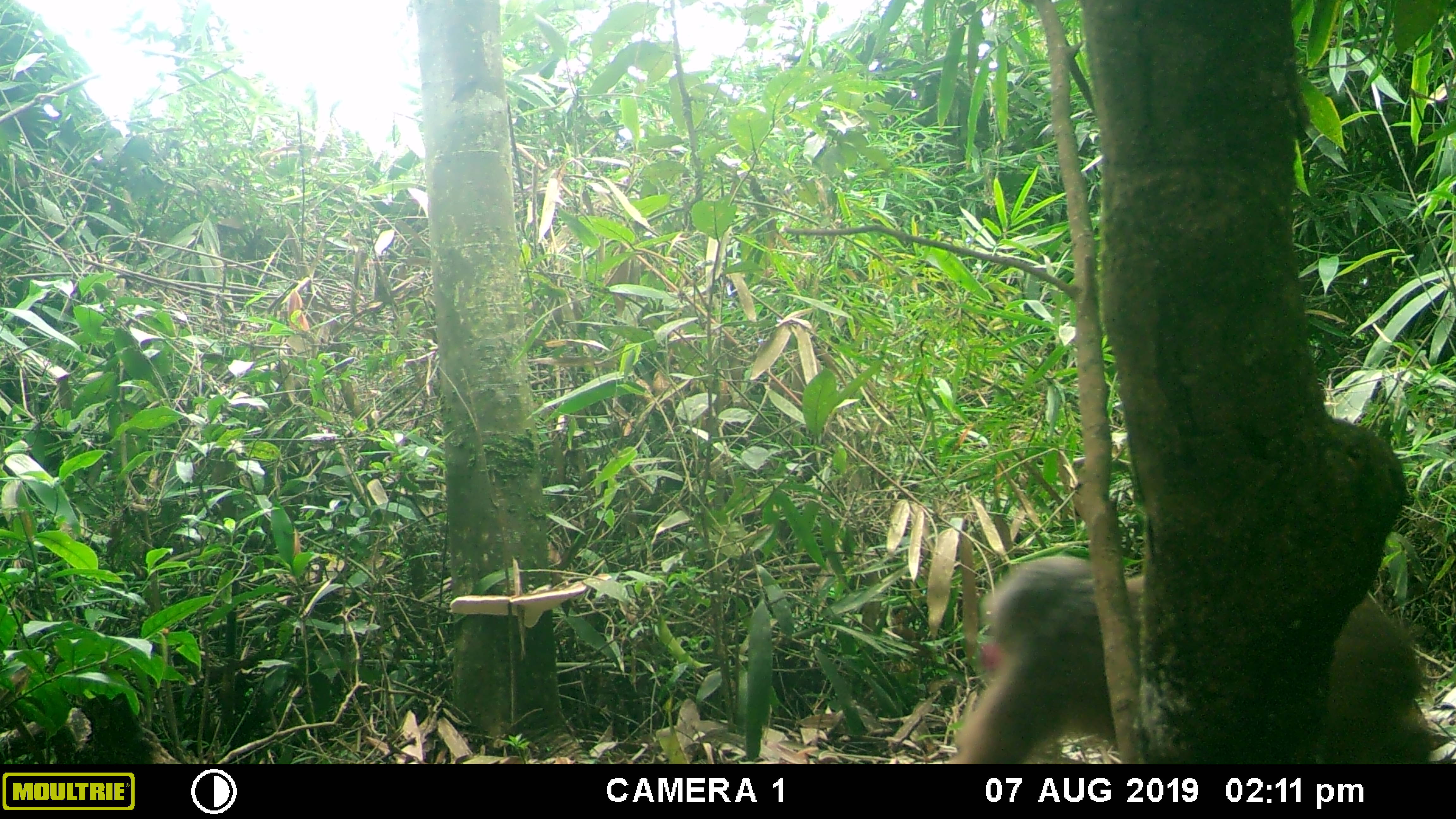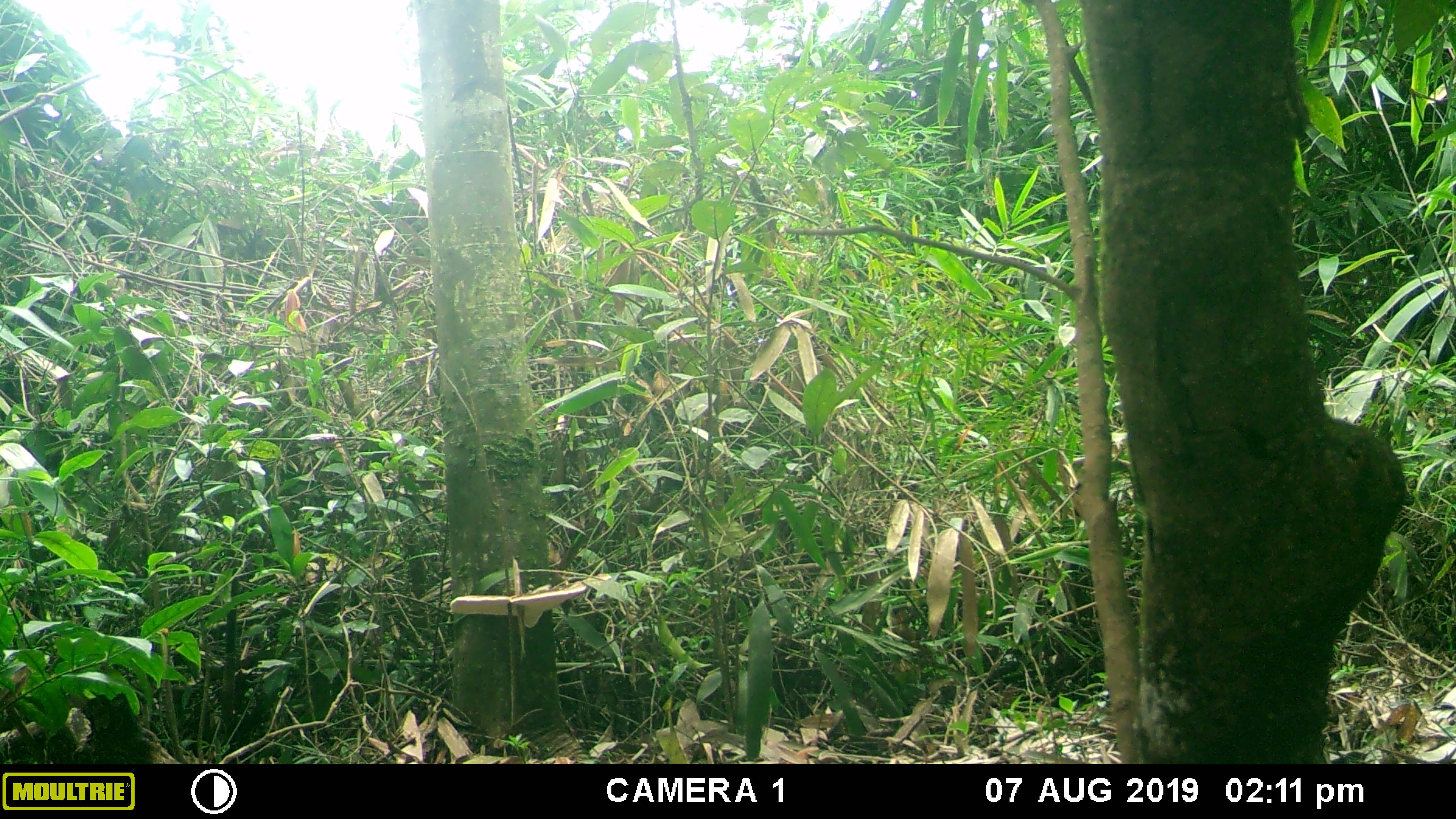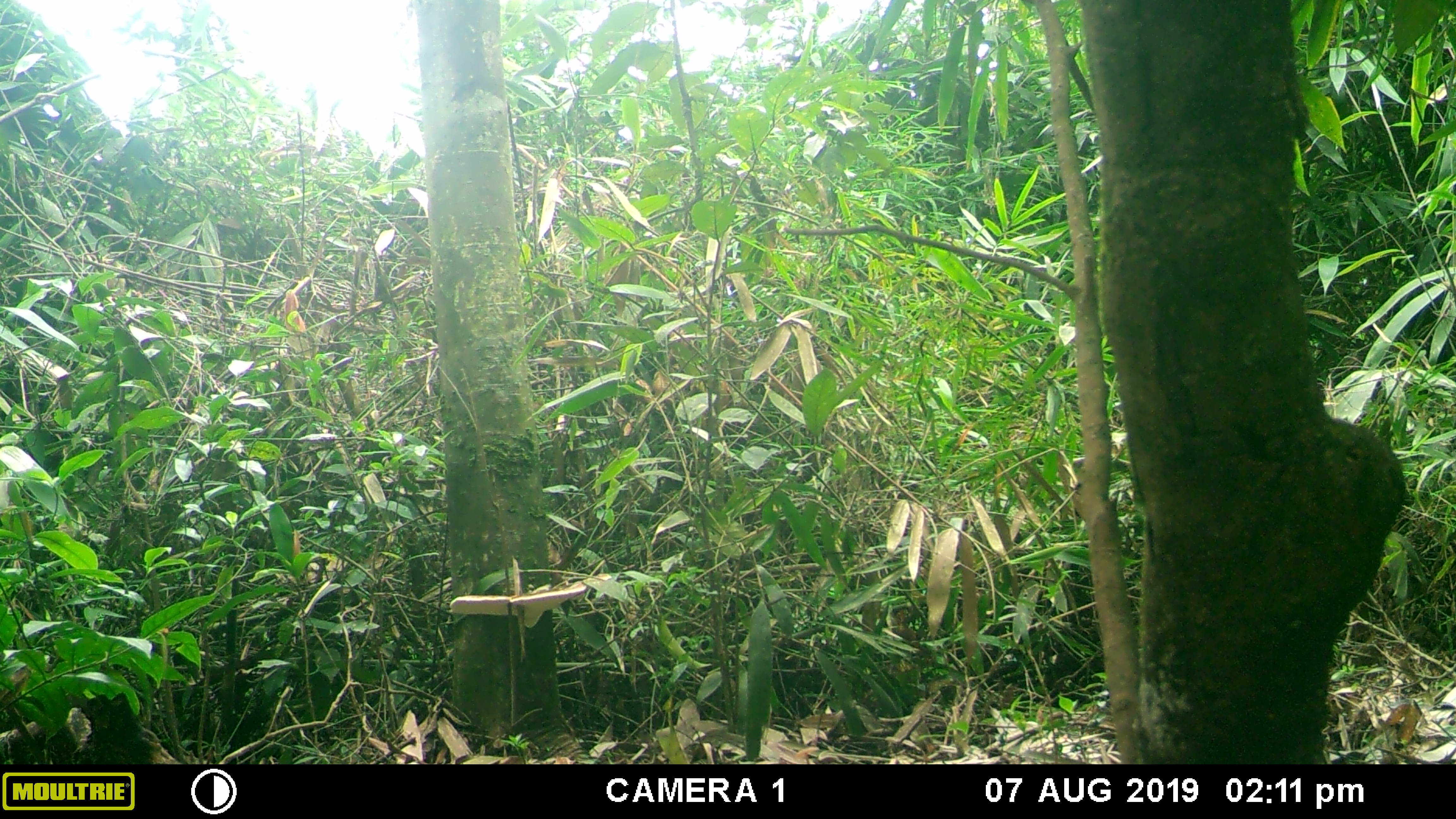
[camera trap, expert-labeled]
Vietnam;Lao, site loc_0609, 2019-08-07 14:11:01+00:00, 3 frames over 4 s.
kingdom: Animalia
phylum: Chordata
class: Mammalia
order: Primates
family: Cercopithecidae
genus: Macaca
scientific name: Macaca arctoides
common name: stump-tailed macaque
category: stump tailed macaque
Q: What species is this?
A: Stump tailed macaque (stump-tailed macaque) (Macaca arctoides).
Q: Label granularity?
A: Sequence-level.